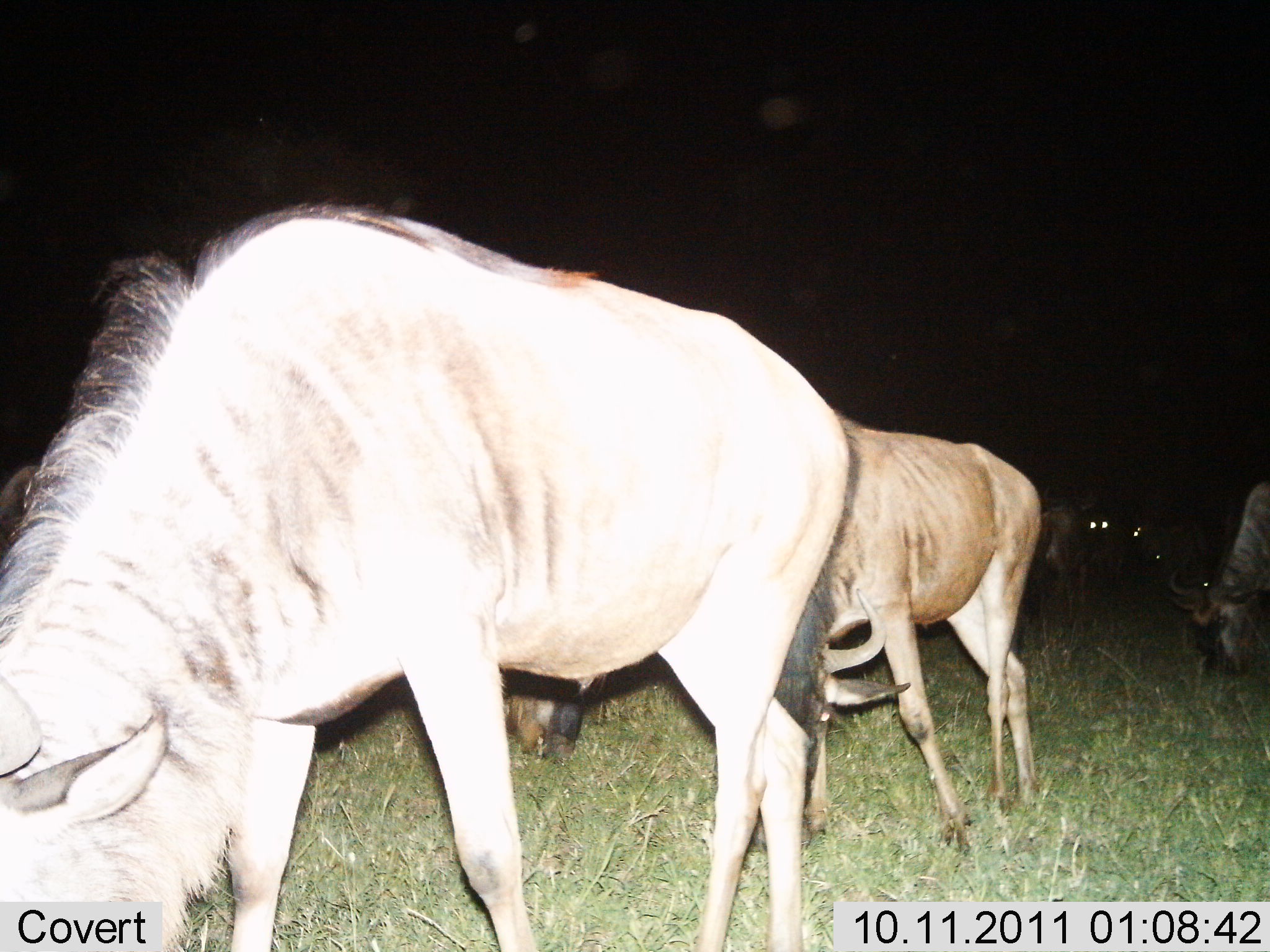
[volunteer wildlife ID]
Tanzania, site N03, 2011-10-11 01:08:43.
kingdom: Animalia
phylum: Chordata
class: Mammalia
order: Artiodactyla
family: Bovidae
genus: Connochaetes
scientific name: Connochaetes taurinus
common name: blue wildebeest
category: wildebeest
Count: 7.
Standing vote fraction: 17%.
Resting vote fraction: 0%.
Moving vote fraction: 0%.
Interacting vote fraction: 0%.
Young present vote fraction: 8%.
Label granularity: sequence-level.